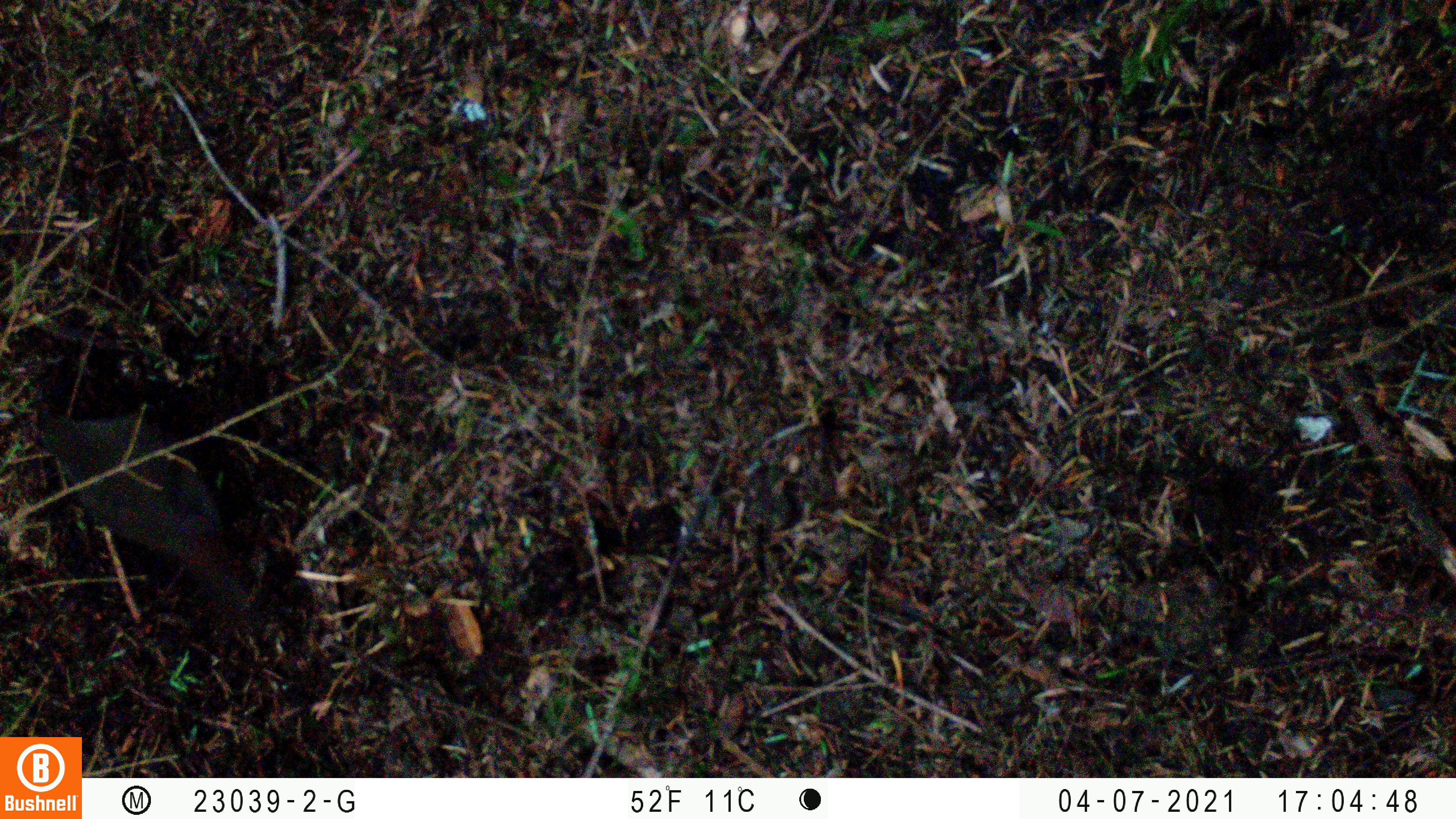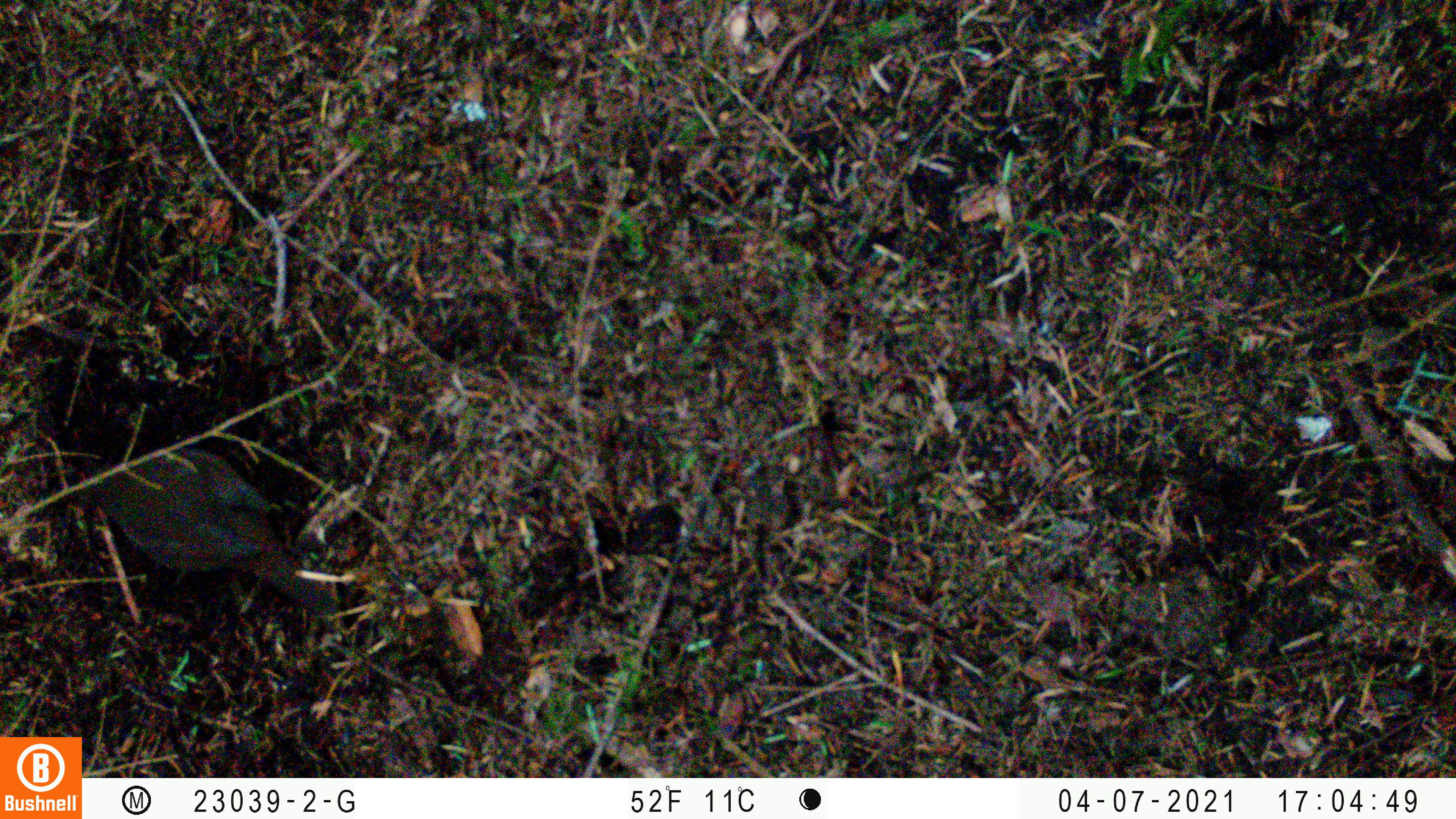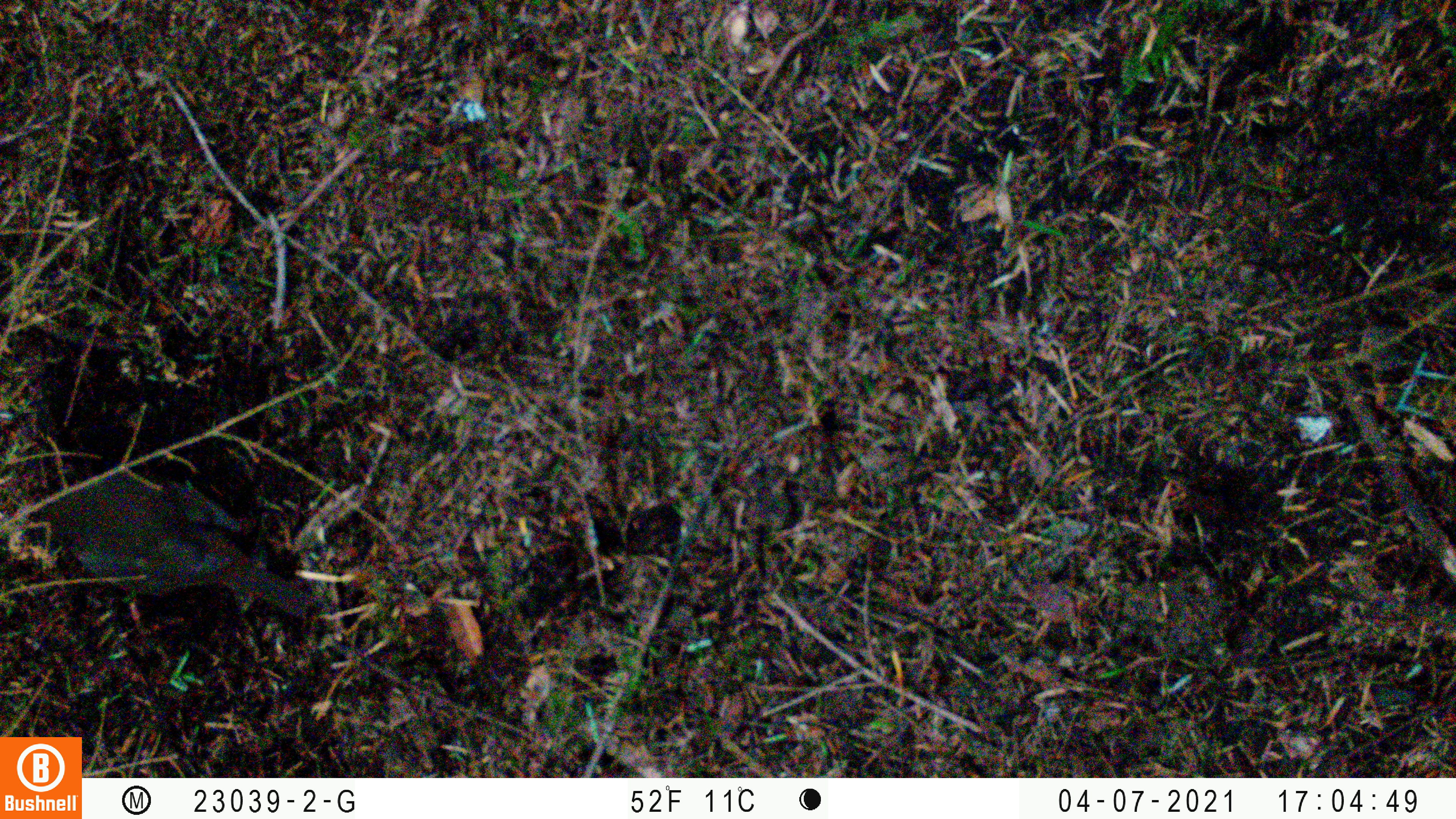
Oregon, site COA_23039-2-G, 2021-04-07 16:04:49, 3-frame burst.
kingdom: Animalia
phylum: Chordata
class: Aves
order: Passeriformes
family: Turdidae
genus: Catharus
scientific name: Catharus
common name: brown thrushes and nightingale-thrushes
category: catharus species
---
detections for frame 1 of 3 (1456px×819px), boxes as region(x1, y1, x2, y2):
catharus species: region(6, 373, 324, 665)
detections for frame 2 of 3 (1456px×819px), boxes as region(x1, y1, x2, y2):
catharus species: region(53, 416, 367, 641)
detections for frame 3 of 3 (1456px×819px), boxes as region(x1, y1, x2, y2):
catharus species: region(3, 440, 339, 658)